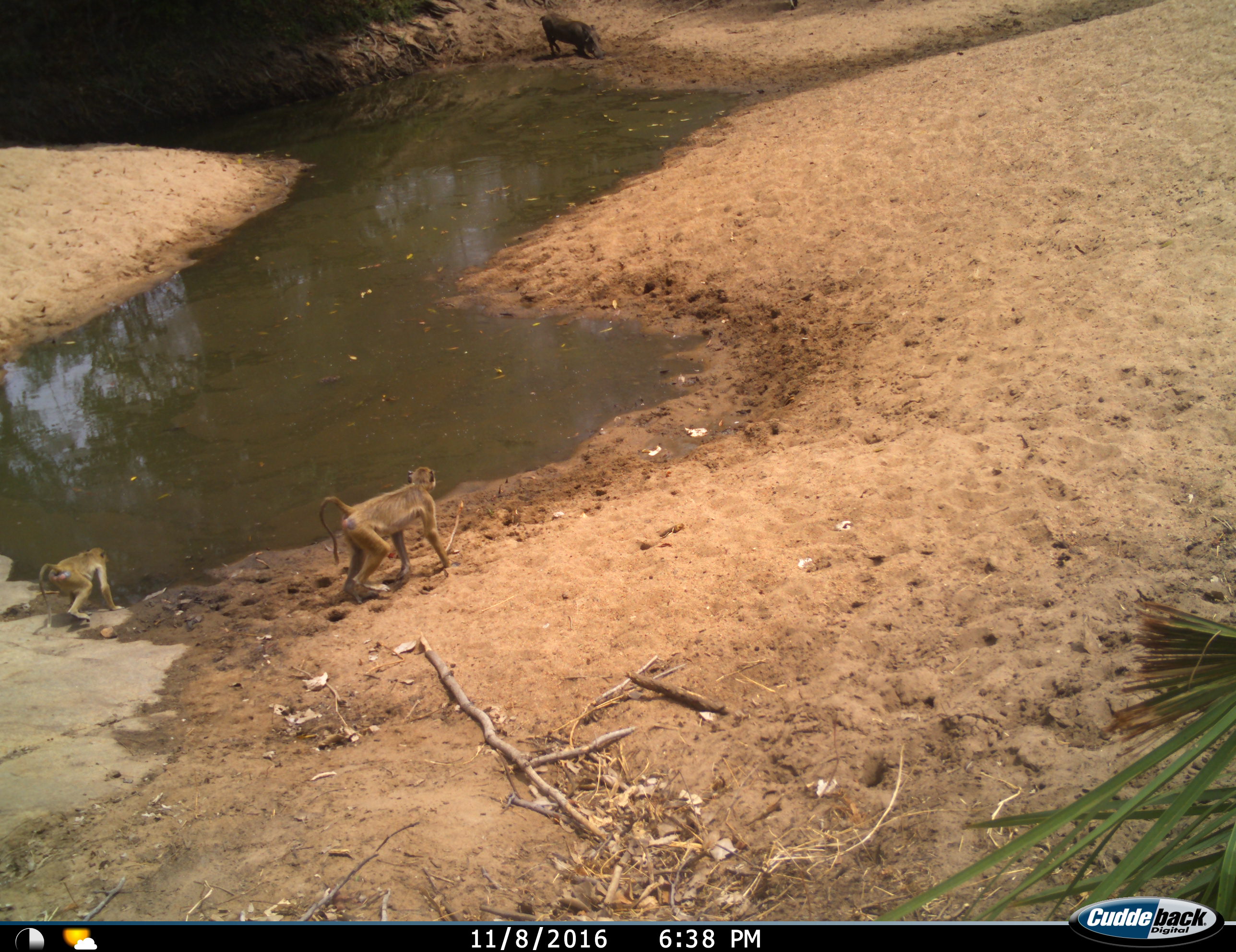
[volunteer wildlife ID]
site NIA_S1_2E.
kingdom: Animalia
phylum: Chordata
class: Mammalia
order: Primates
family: Cercopithecidae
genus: Papio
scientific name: Papio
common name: baboon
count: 2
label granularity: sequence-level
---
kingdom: Animalia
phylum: Chordata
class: Mammalia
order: Artiodactyla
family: Suidae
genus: Phacochoerus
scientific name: Phacochoerus africanus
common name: warthog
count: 1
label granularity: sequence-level